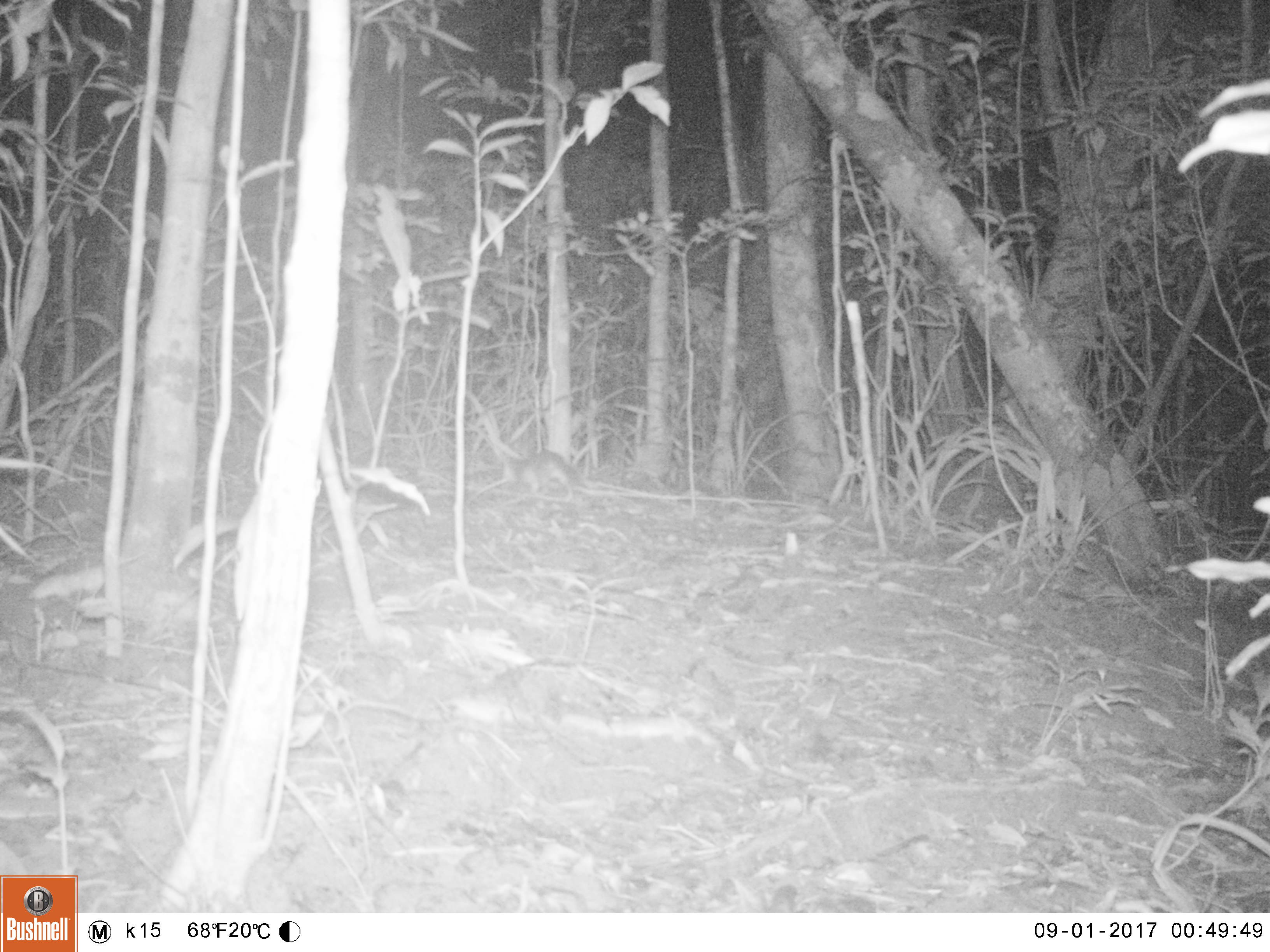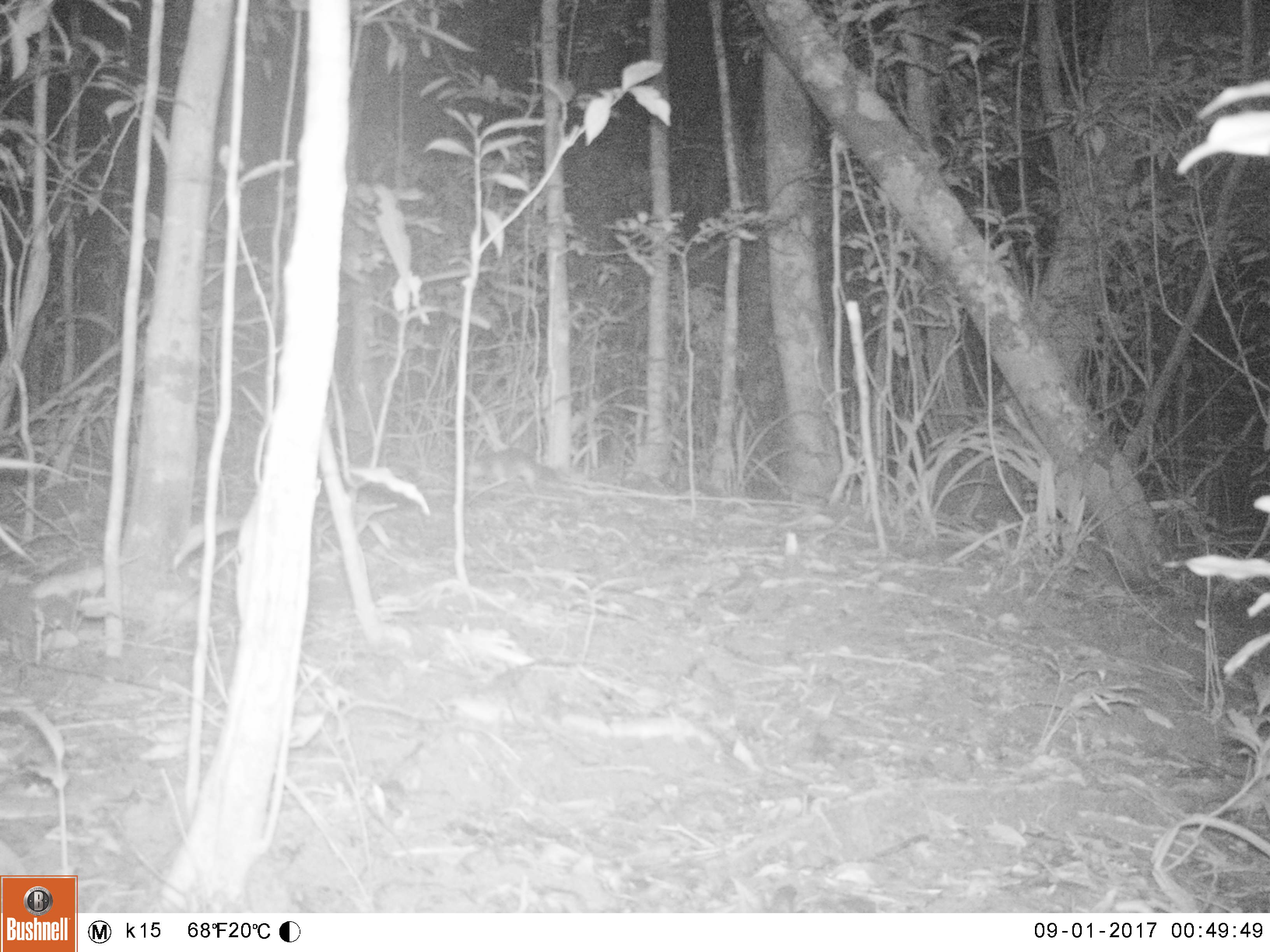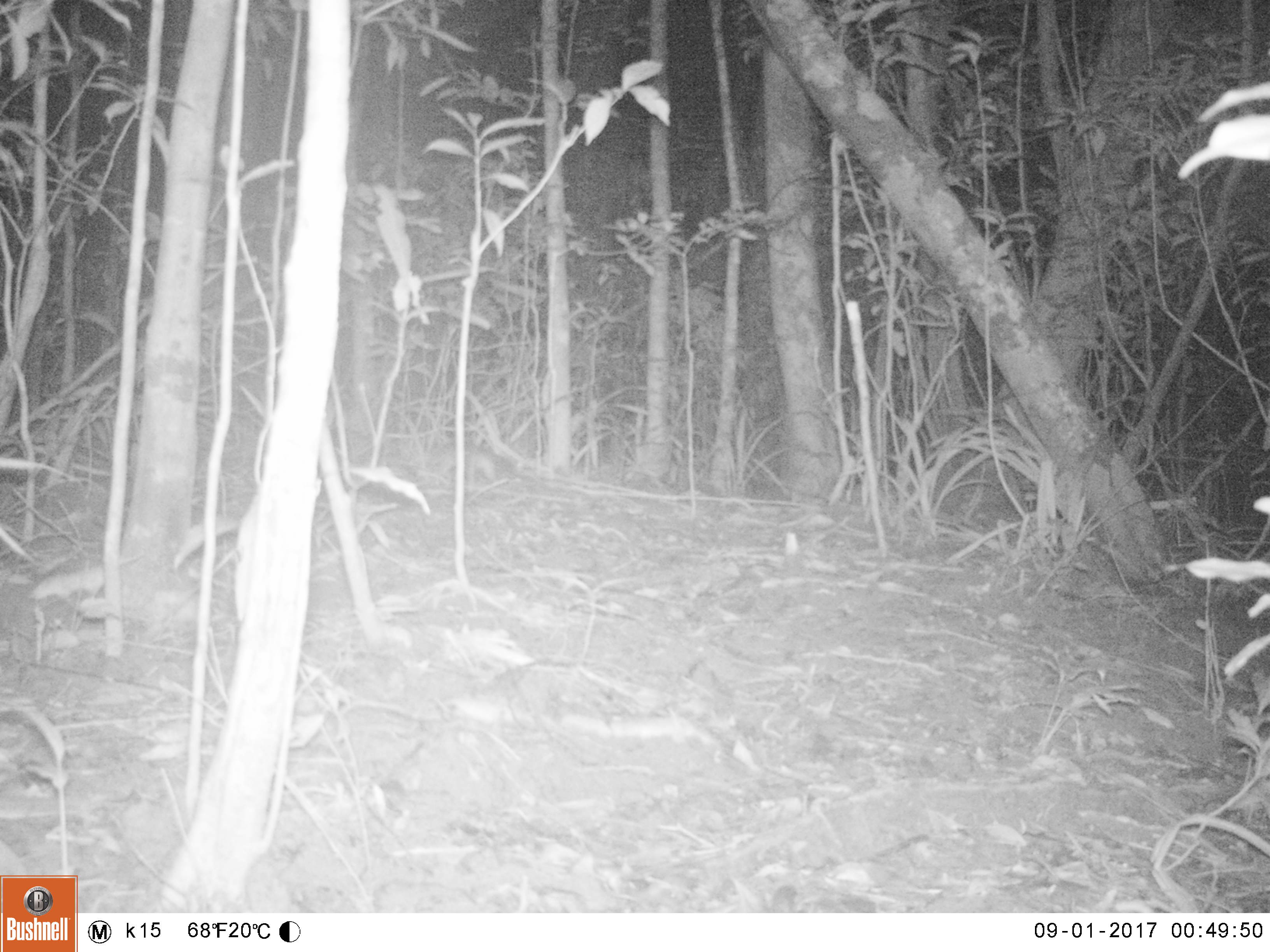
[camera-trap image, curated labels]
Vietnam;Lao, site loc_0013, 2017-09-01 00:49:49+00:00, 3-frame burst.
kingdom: Animalia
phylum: Chordata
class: Mammalia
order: Carnivora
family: Mustelidae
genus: Melogale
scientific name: Melogale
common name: ferret badger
Ferret badger (Melogale). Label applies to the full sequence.